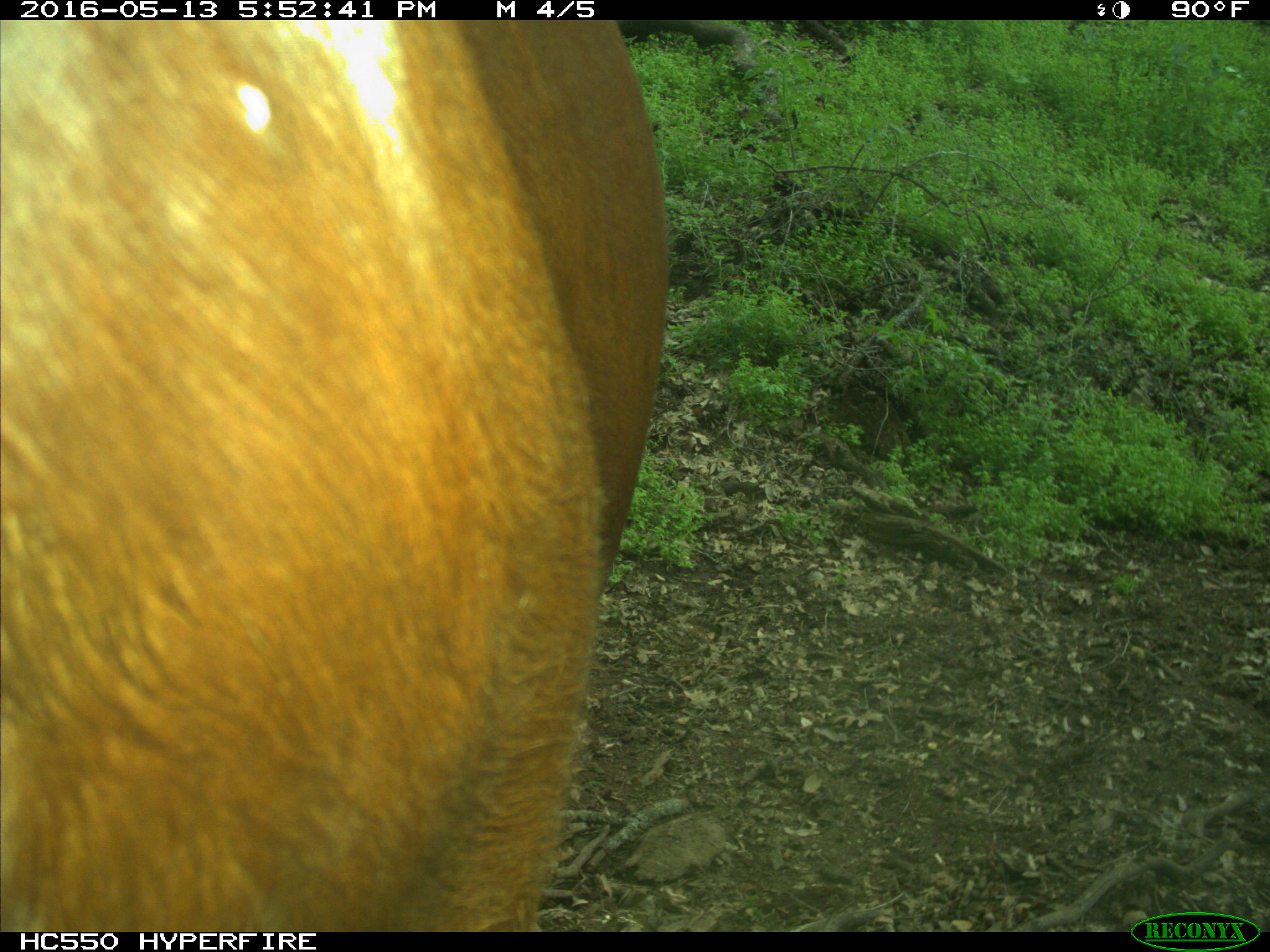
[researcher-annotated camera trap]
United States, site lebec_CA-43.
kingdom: Animalia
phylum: Chordata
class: Mammalia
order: Artiodactyla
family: Bovidae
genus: Bos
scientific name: Bos taurus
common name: domestic cow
Bos taurus (domestic cow).